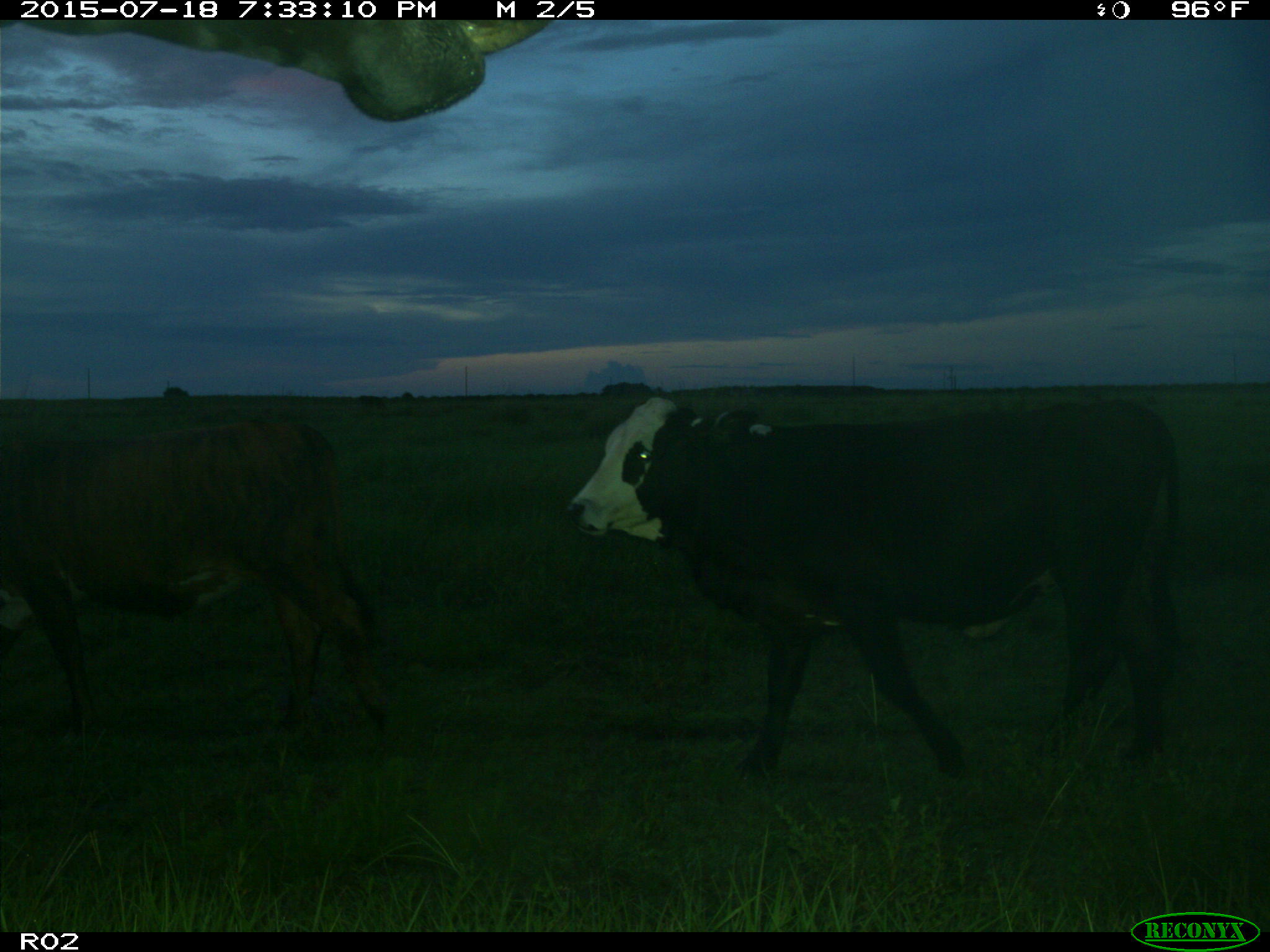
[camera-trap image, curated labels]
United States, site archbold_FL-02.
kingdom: Animalia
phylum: Chordata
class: Mammalia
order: Artiodactyla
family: Bovidae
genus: Bos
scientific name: Bos taurus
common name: domestic cow